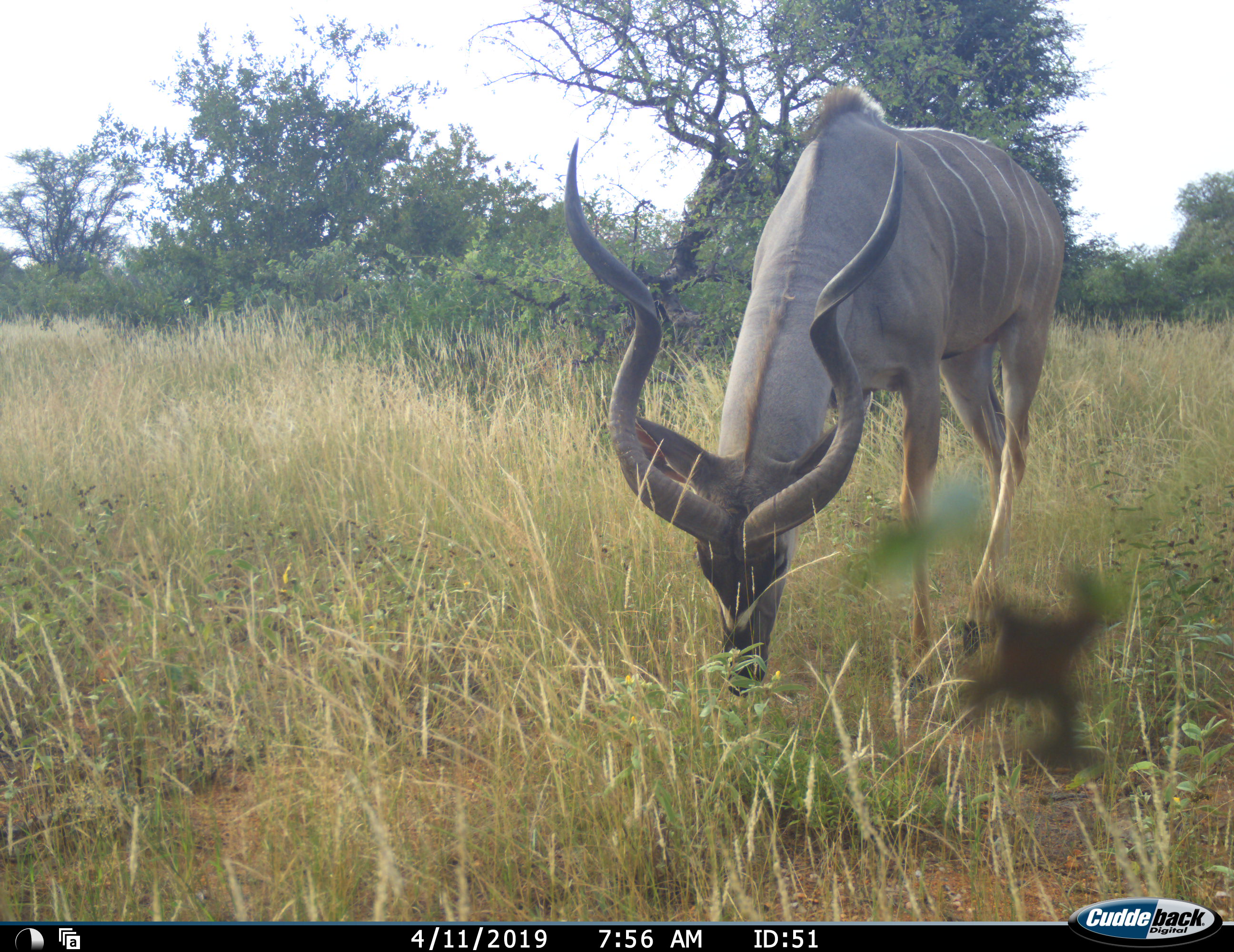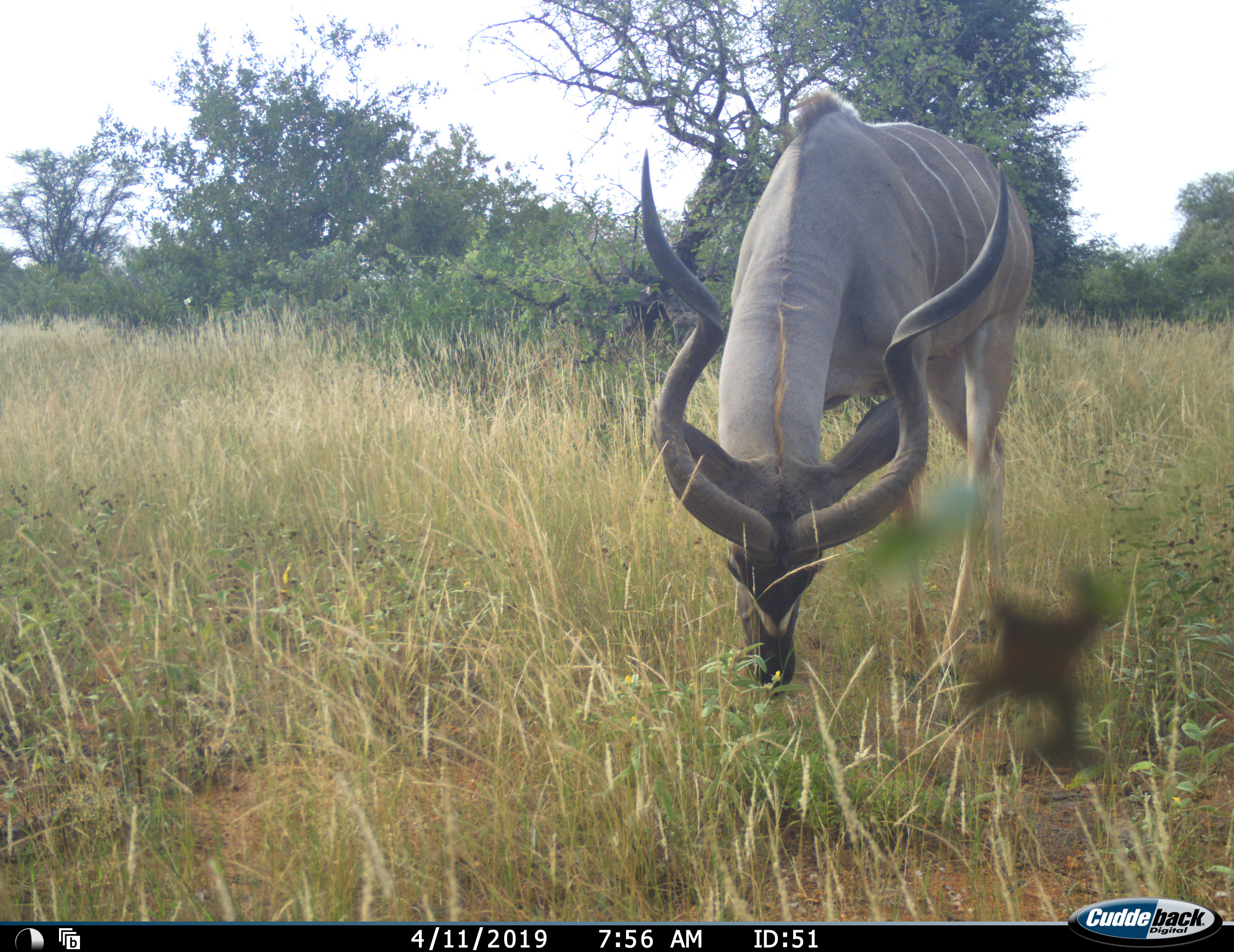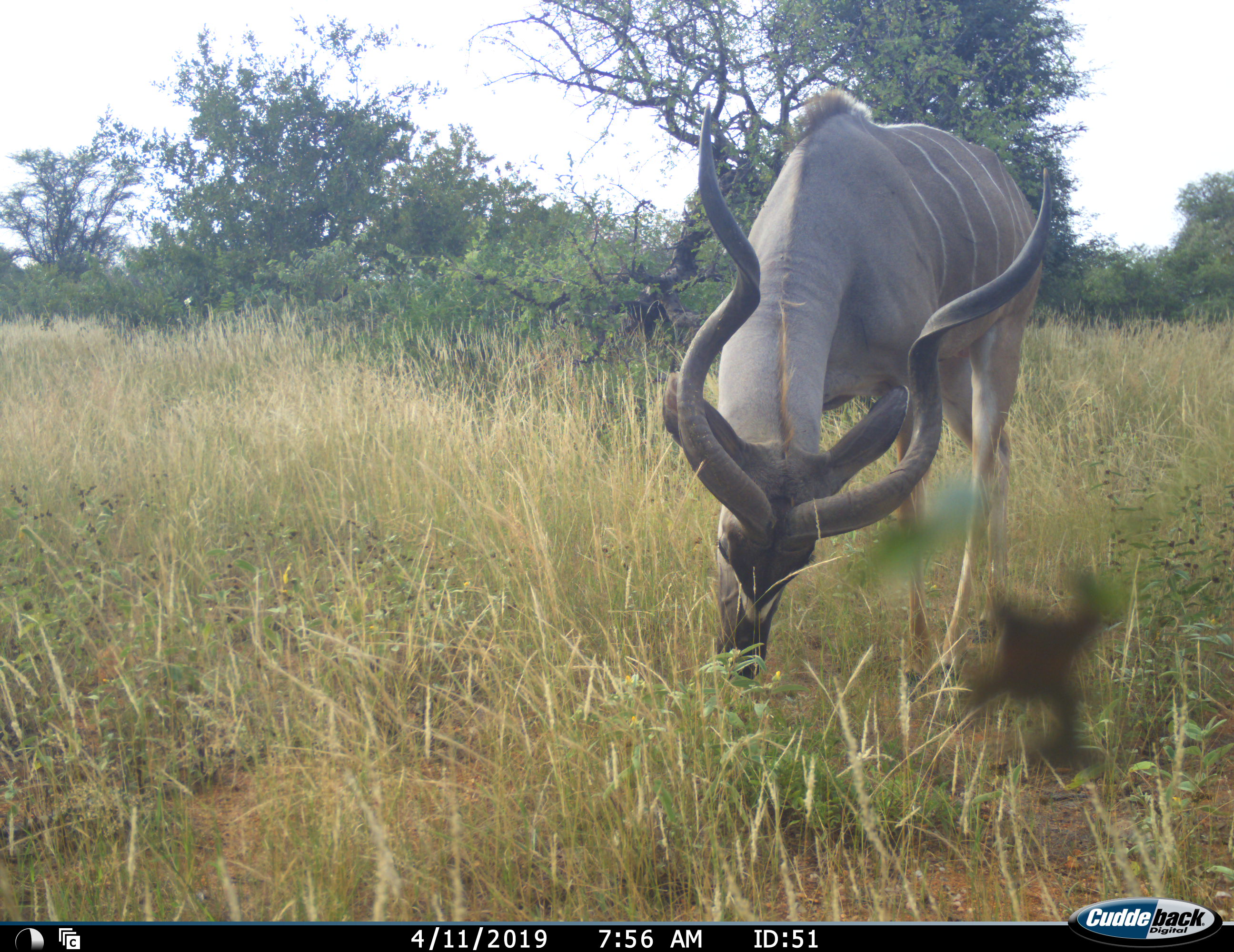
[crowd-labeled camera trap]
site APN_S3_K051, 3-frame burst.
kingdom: Animalia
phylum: Chordata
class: Mammalia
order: Artiodactyla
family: Bovidae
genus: Tragelaphus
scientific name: Tragelaphus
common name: kudu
Kudu (Tragelaphus), count 1. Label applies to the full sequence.